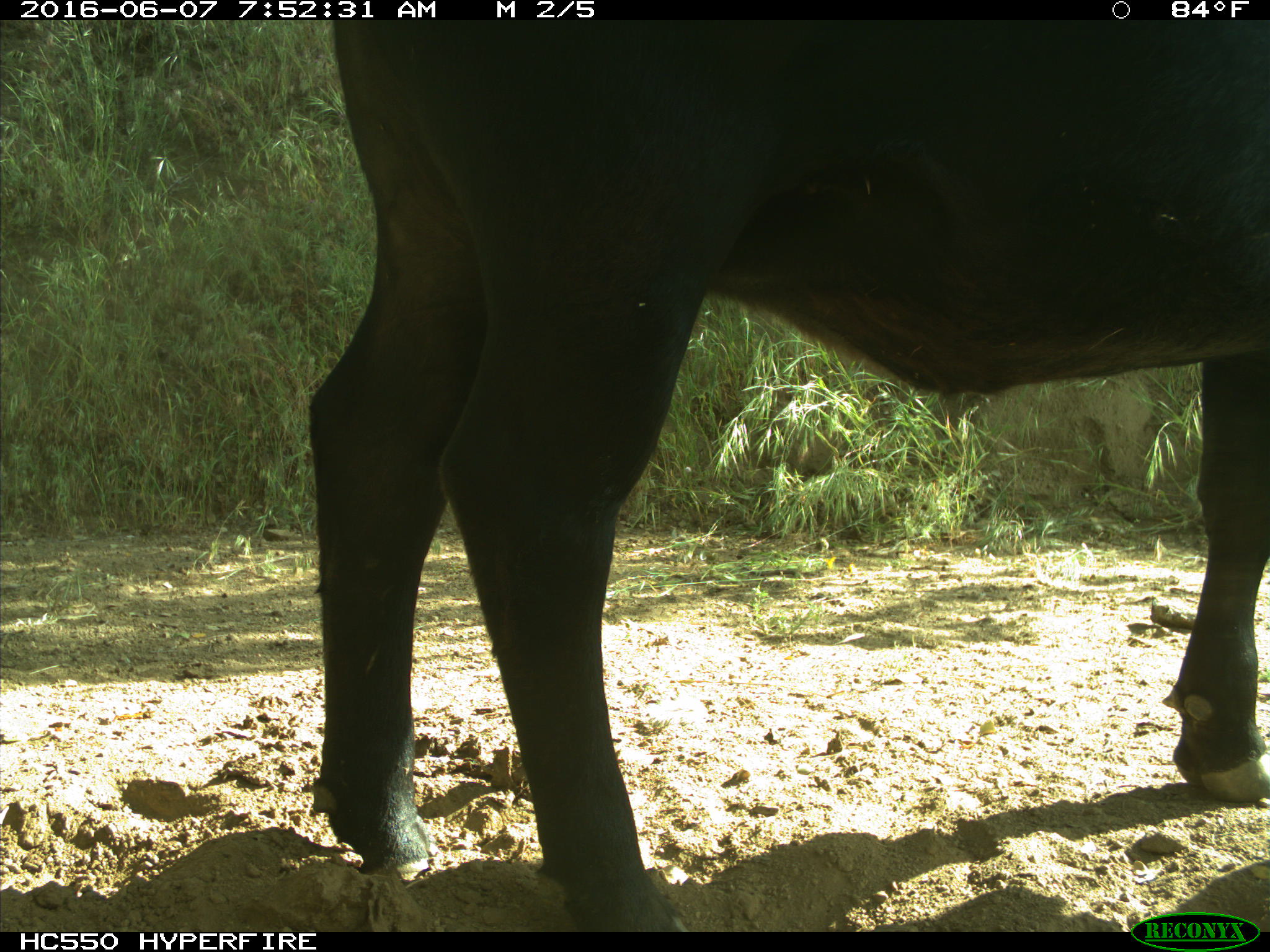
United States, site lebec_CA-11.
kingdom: Animalia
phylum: Chordata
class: Mammalia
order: Artiodactyla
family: Bovidae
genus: Bos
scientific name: Bos taurus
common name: domestic cow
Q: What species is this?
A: Bos taurus (domestic cow).